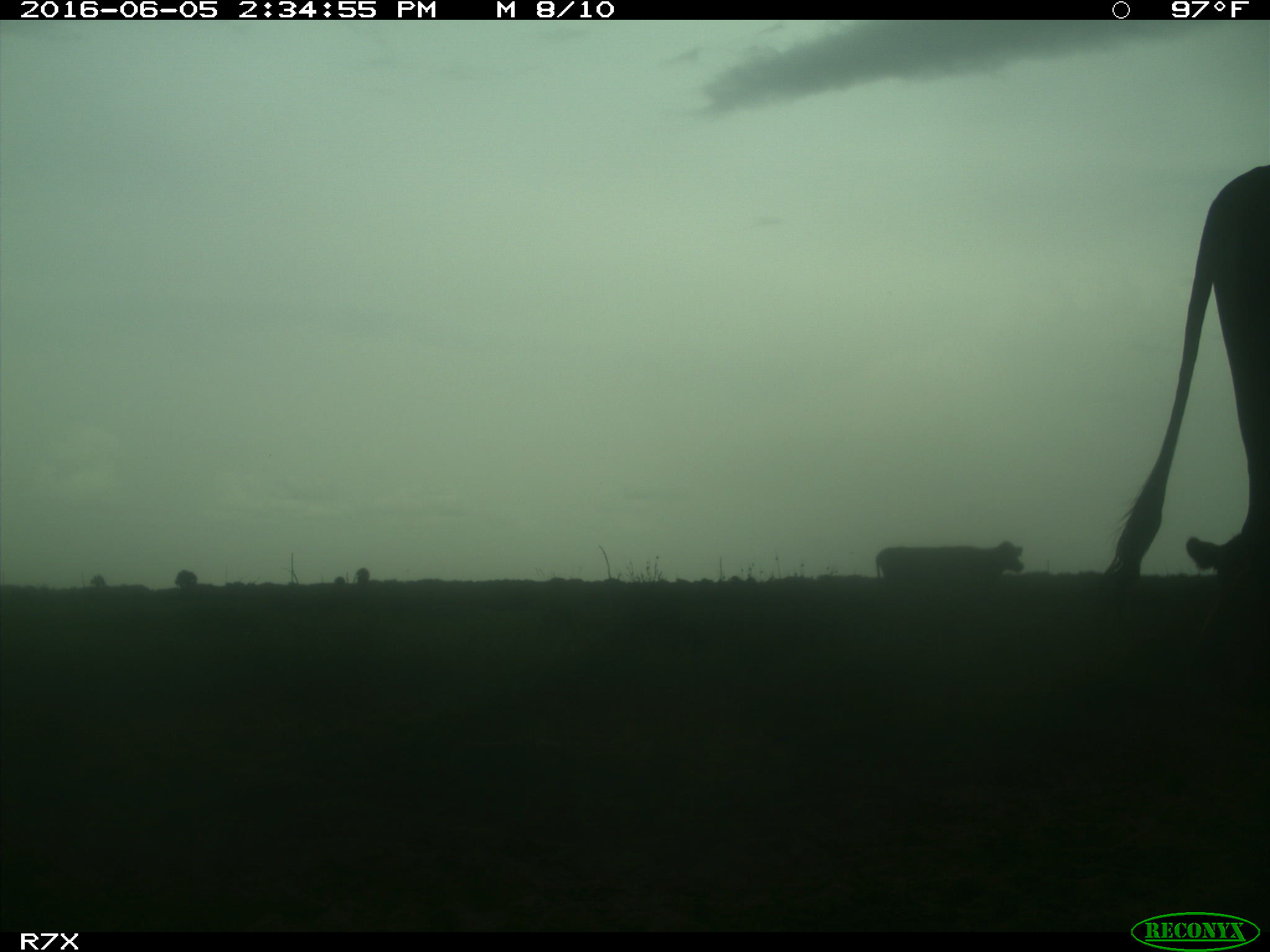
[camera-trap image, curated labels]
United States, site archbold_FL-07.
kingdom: Animalia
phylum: Chordata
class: Mammalia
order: Artiodactyla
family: Bovidae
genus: Bos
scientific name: Bos taurus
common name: domestic cow